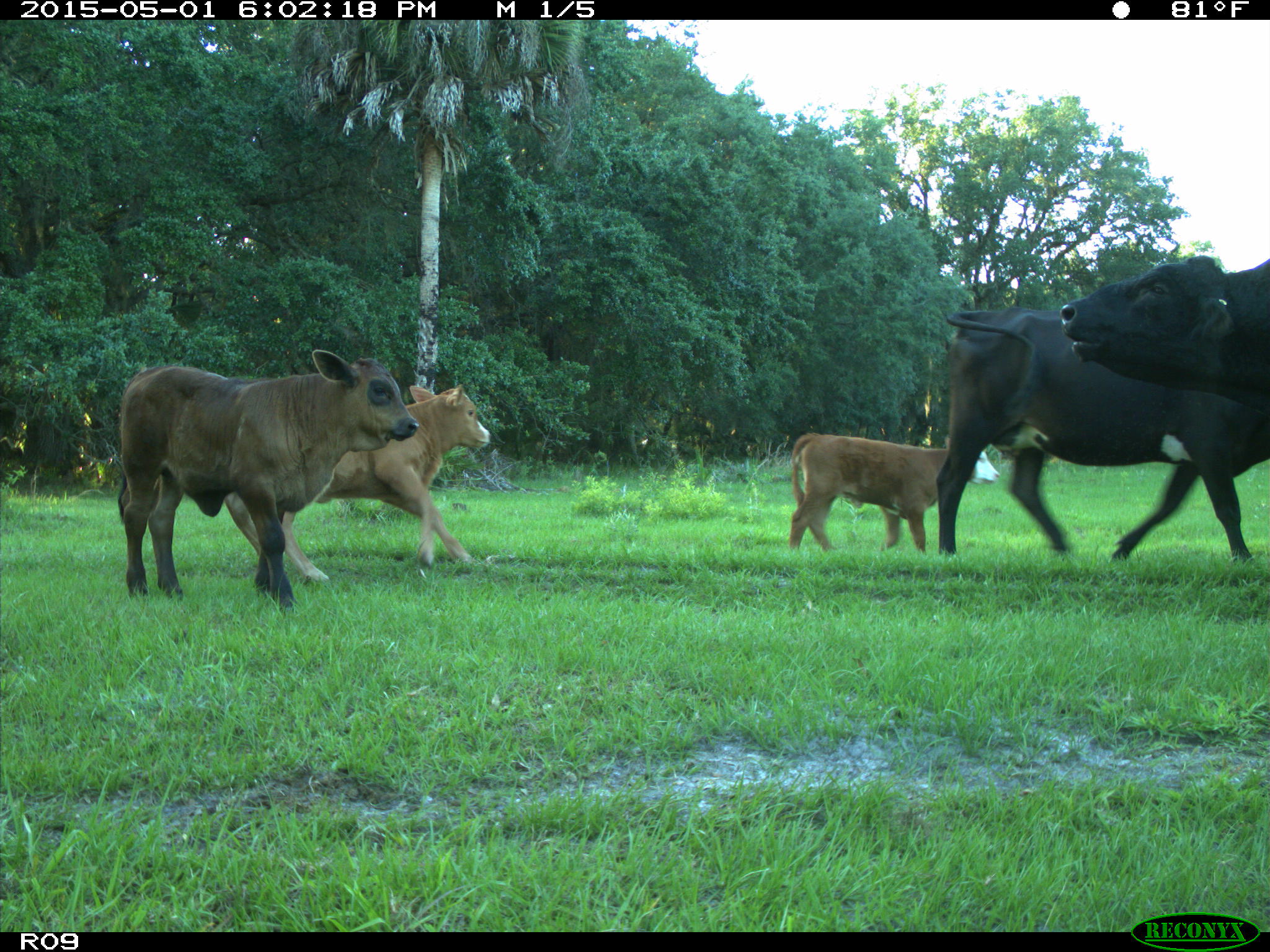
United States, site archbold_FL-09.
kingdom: Animalia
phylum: Chordata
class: Mammalia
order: Artiodactyla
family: Bovidae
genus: Bos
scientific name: Bos taurus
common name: domestic cow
Bos taurus (domestic cow).